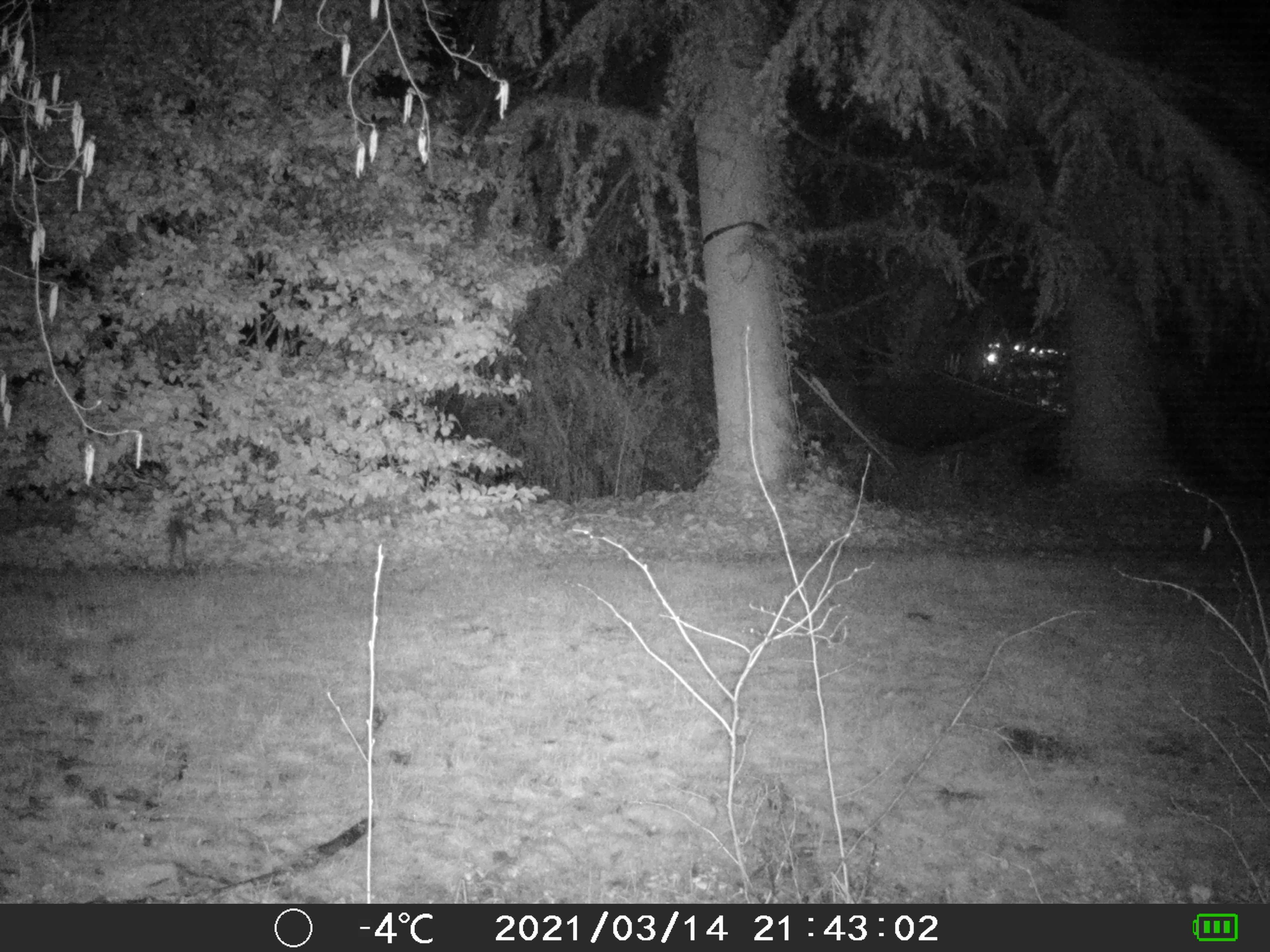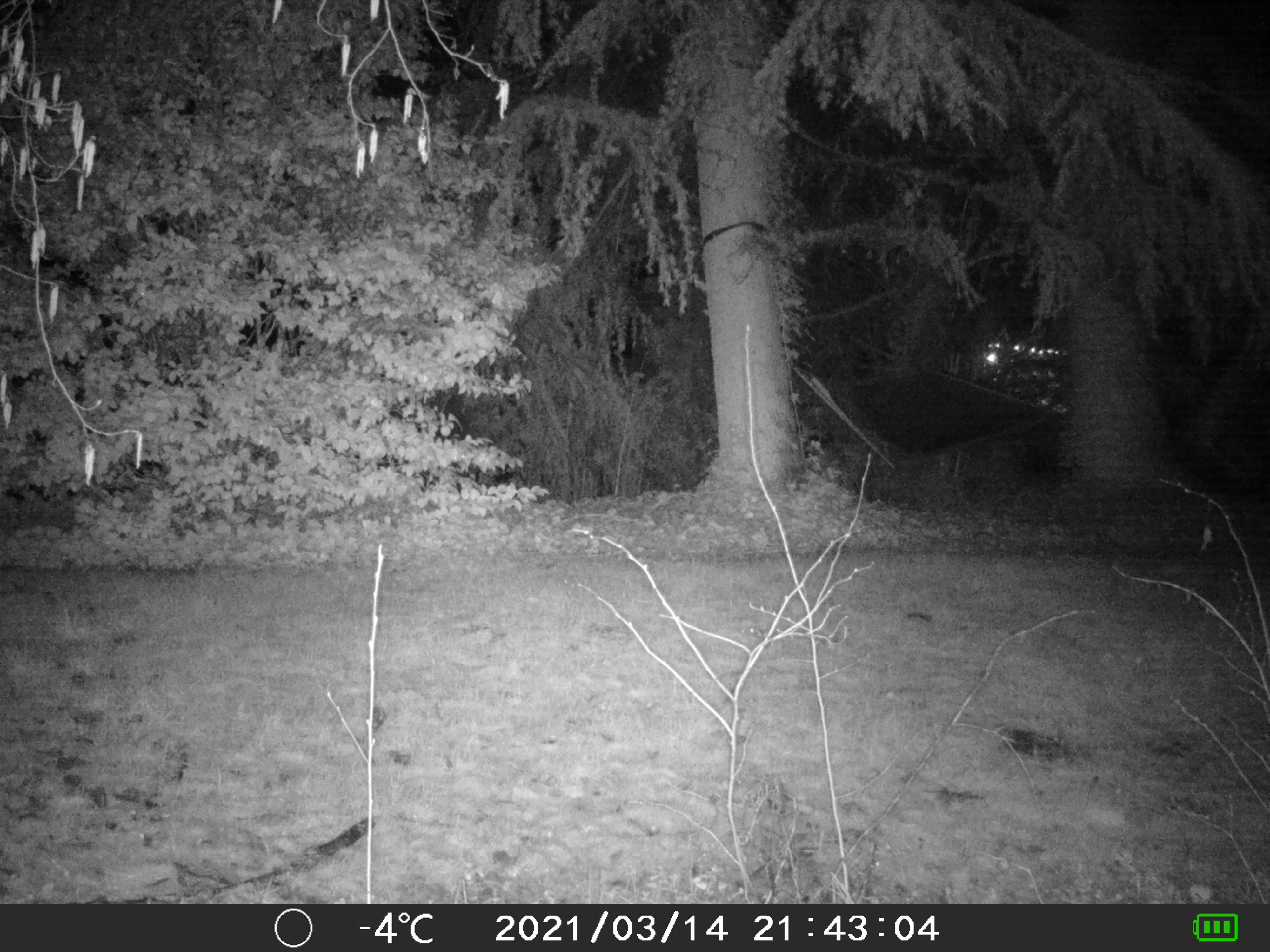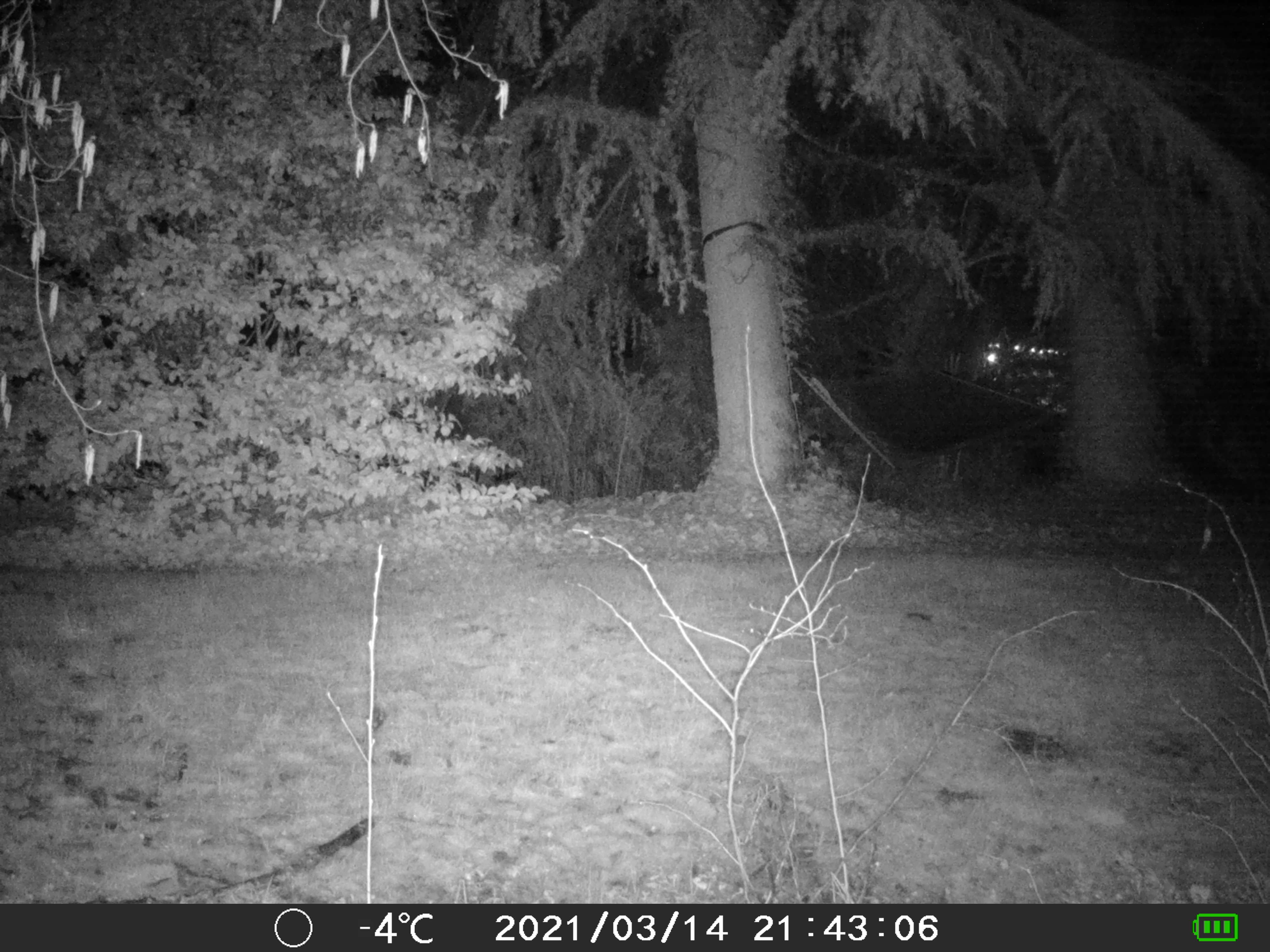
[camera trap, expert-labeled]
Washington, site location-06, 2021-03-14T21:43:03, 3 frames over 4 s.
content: unidentified animal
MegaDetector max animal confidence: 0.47